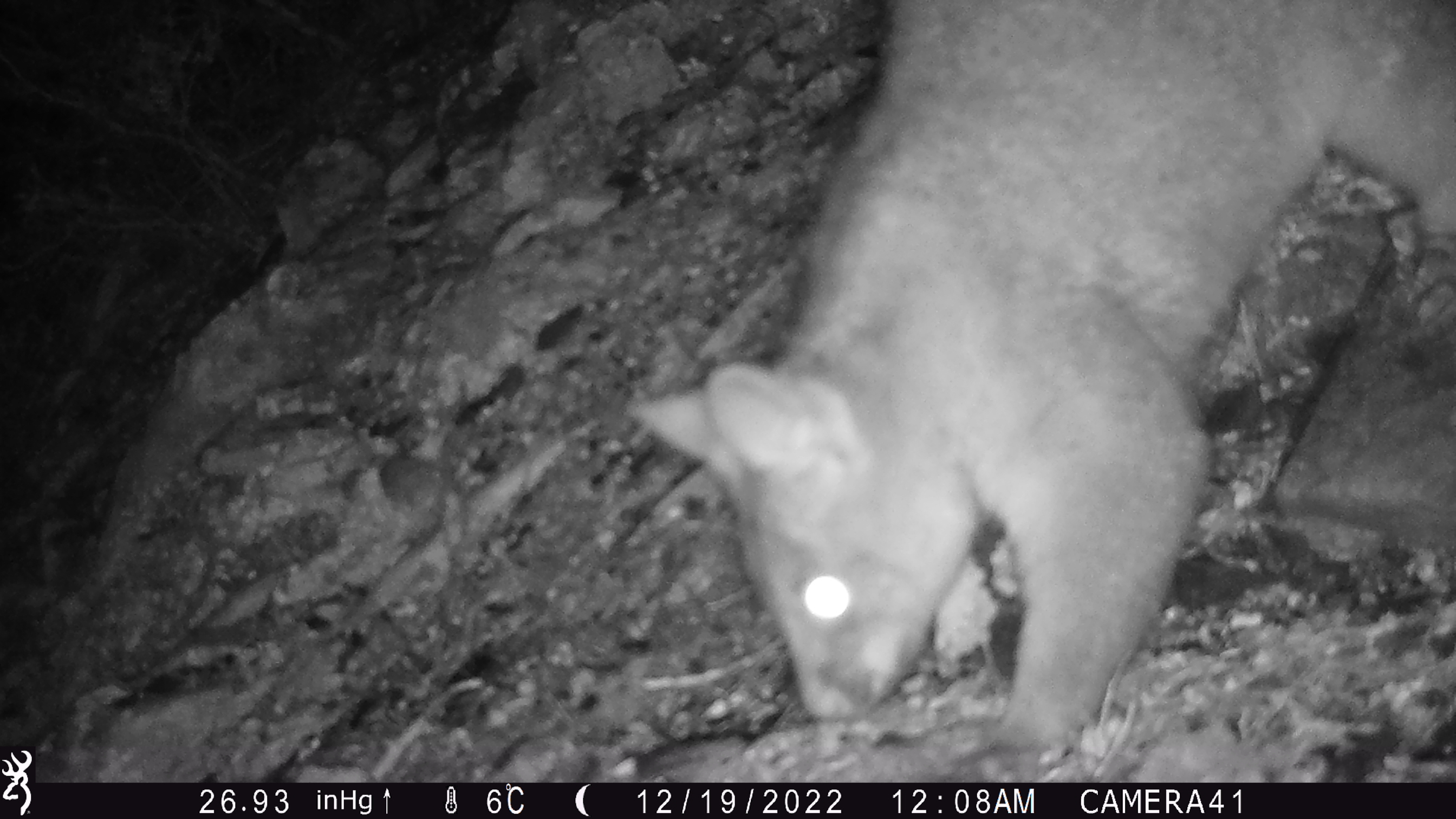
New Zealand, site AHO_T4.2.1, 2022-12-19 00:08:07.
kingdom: Animalia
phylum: Chordata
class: Mammalia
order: Diprotodontia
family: Phalangeridae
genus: Trichosurus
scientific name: Trichosurus vulpecula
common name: common brushtail possum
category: possum